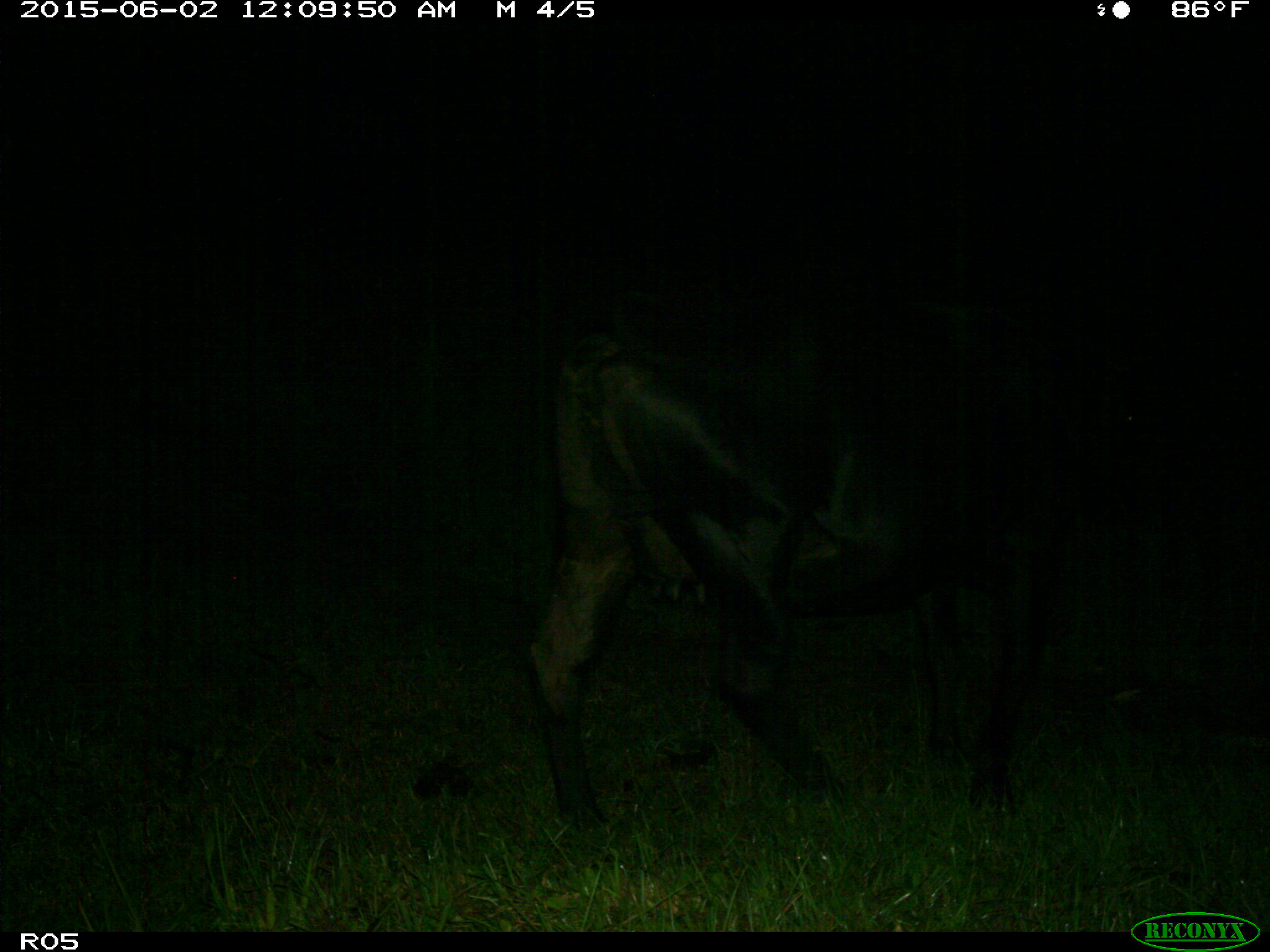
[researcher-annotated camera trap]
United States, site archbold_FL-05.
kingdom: Animalia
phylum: Chordata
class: Mammalia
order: Artiodactyla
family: Bovidae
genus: Bos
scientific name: Bos taurus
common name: domestic cow